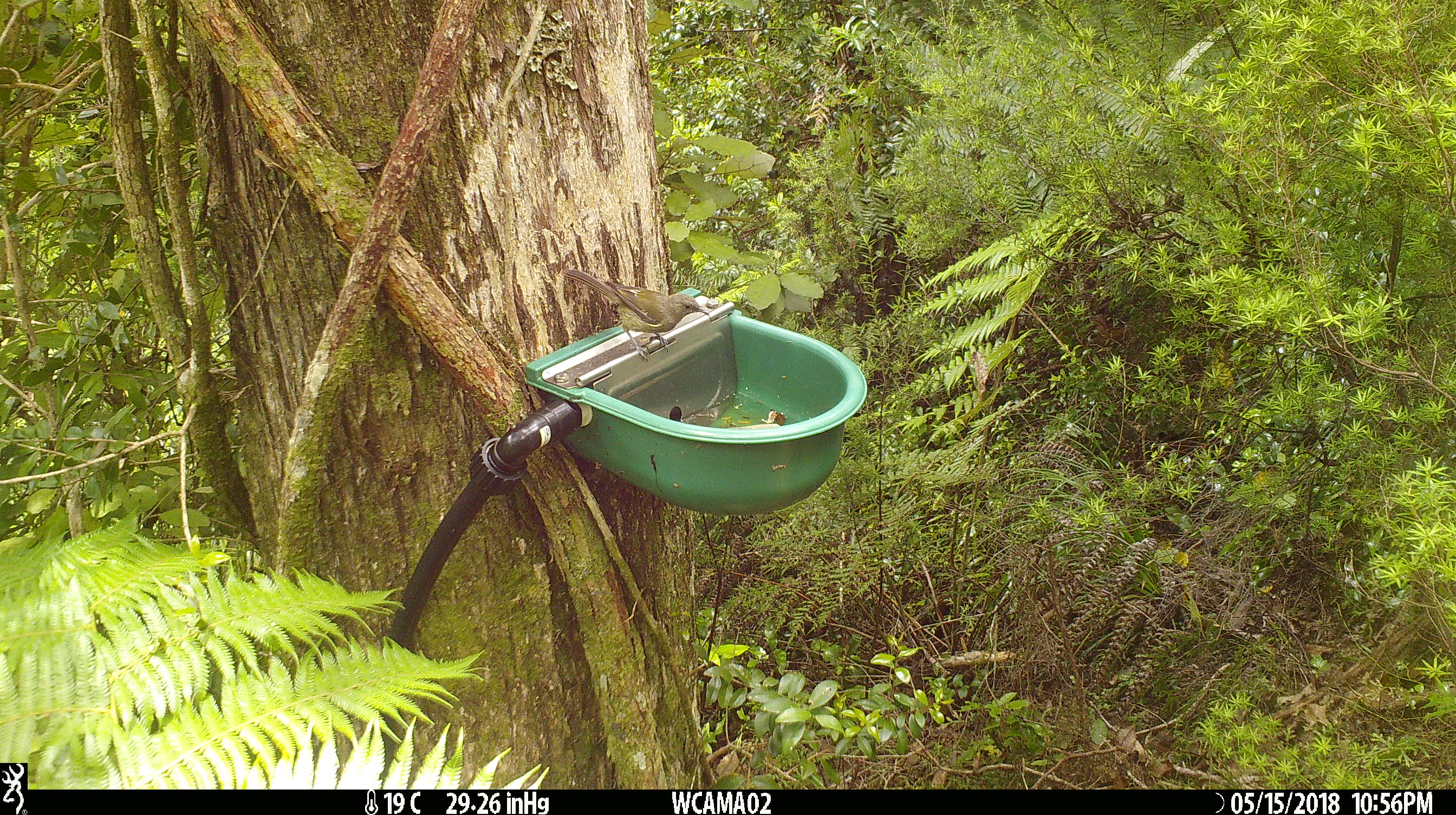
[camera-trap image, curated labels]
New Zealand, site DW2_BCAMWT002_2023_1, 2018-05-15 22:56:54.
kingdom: Animalia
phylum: Chordata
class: Aves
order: Passeriformes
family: Meliphagidae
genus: Anthornis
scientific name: Anthornis melanura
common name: new zealand bellbird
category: bellbird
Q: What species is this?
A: Bellbird (new zealand bellbird) (Anthornis melanura).